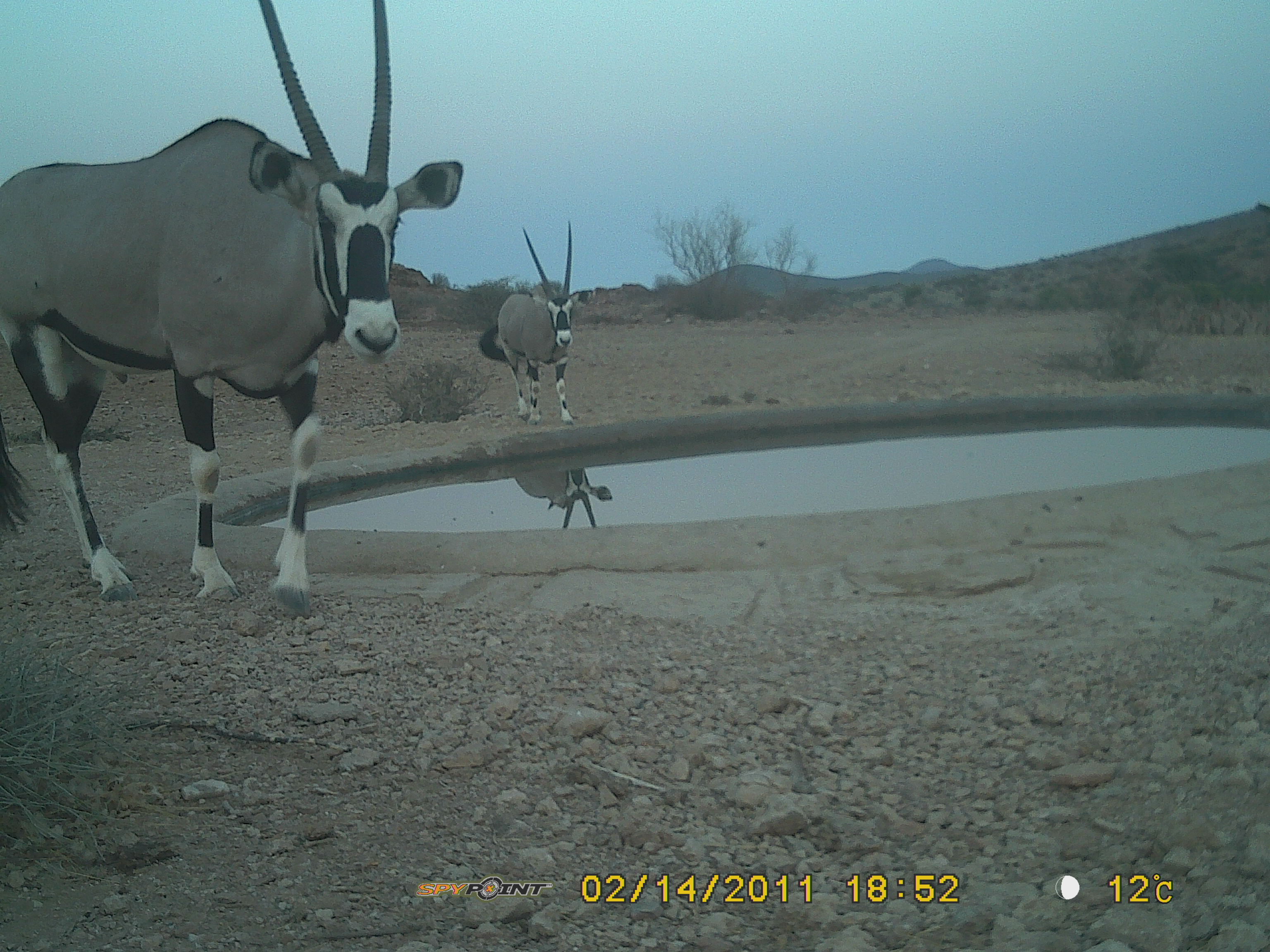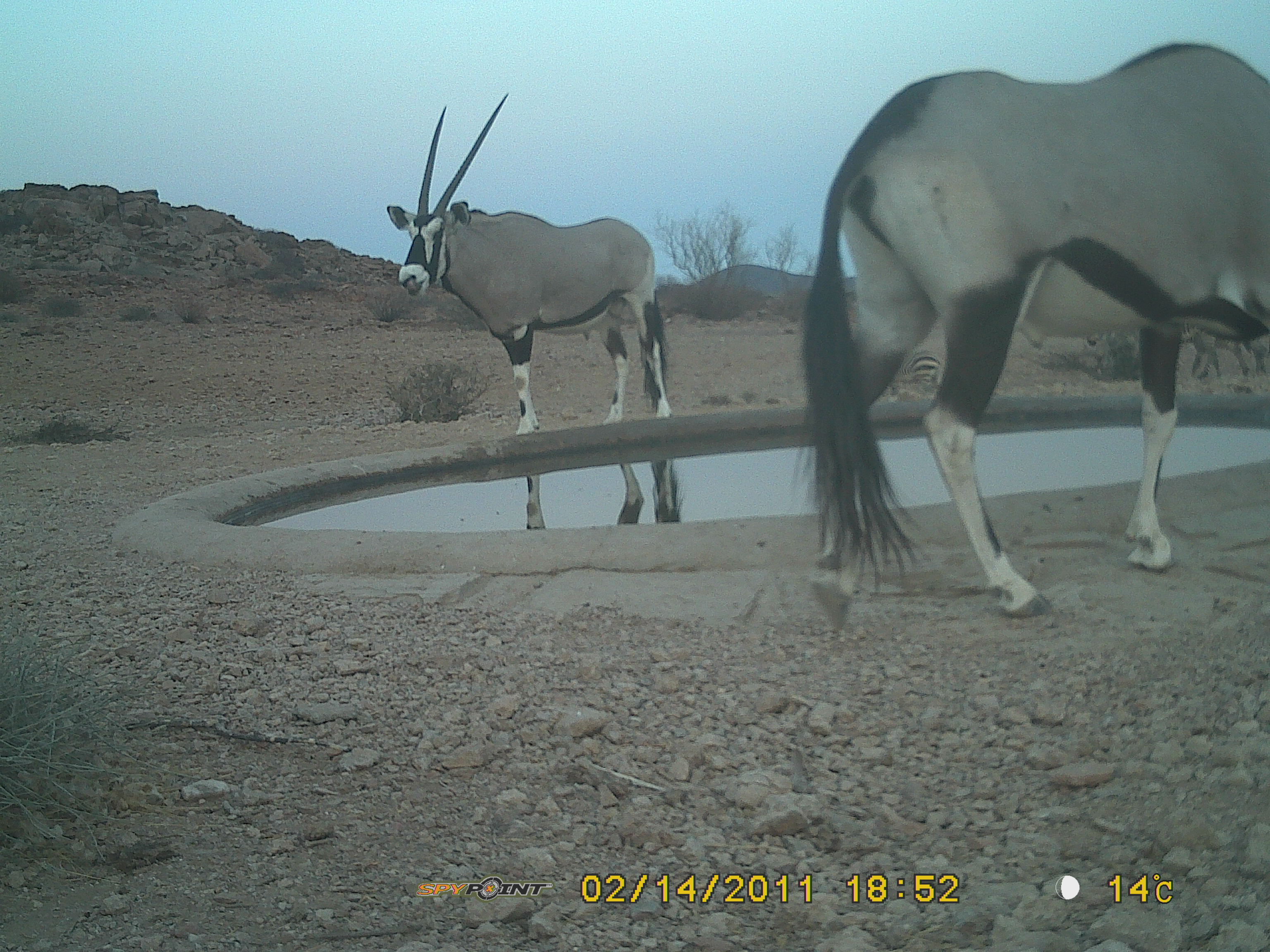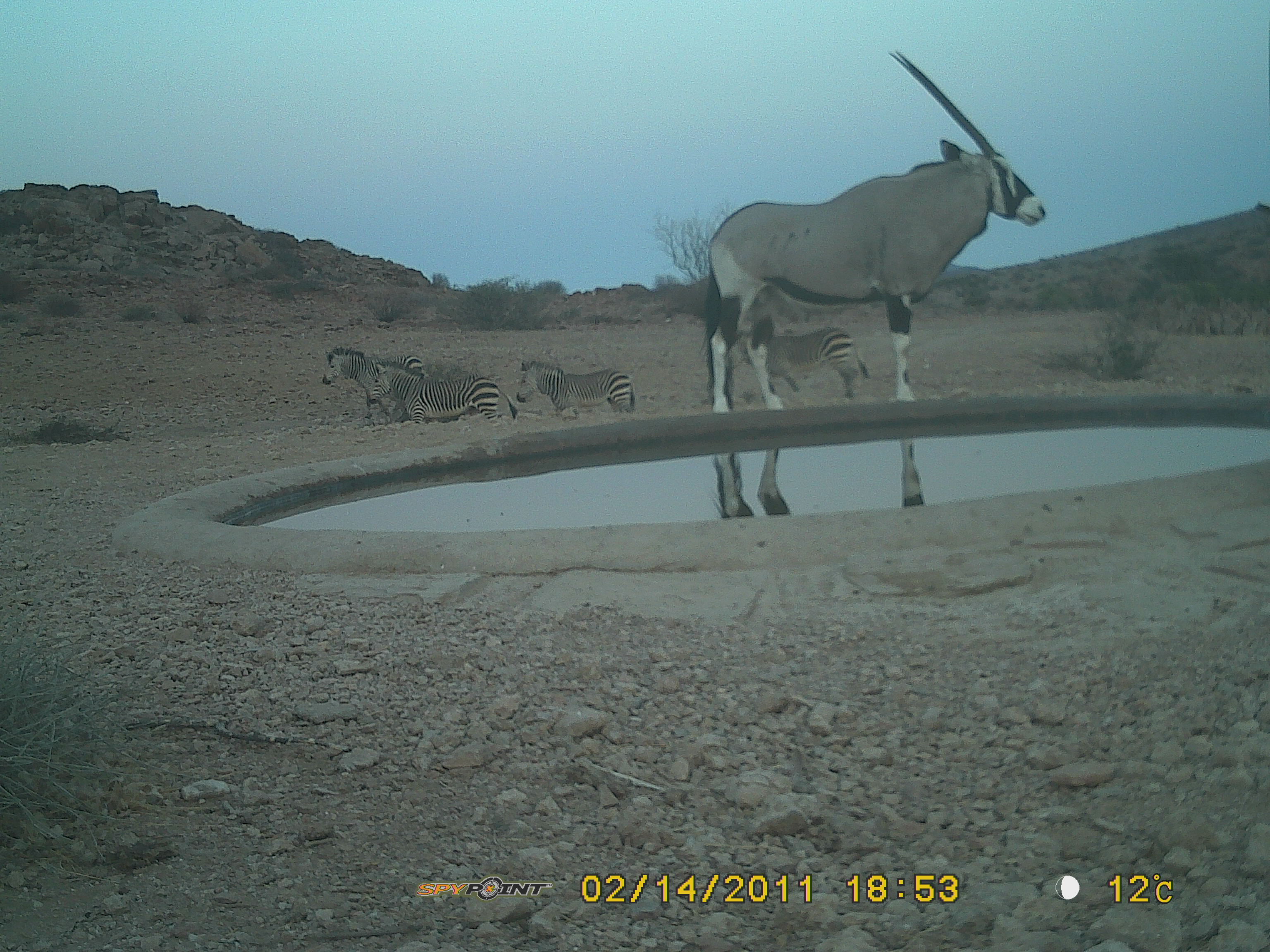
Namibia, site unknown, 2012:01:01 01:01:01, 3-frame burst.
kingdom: Animalia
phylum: Chordata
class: Mammalia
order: Artiodactyla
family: Bovidae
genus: Oryx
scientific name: Oryx gazella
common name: gemsbok